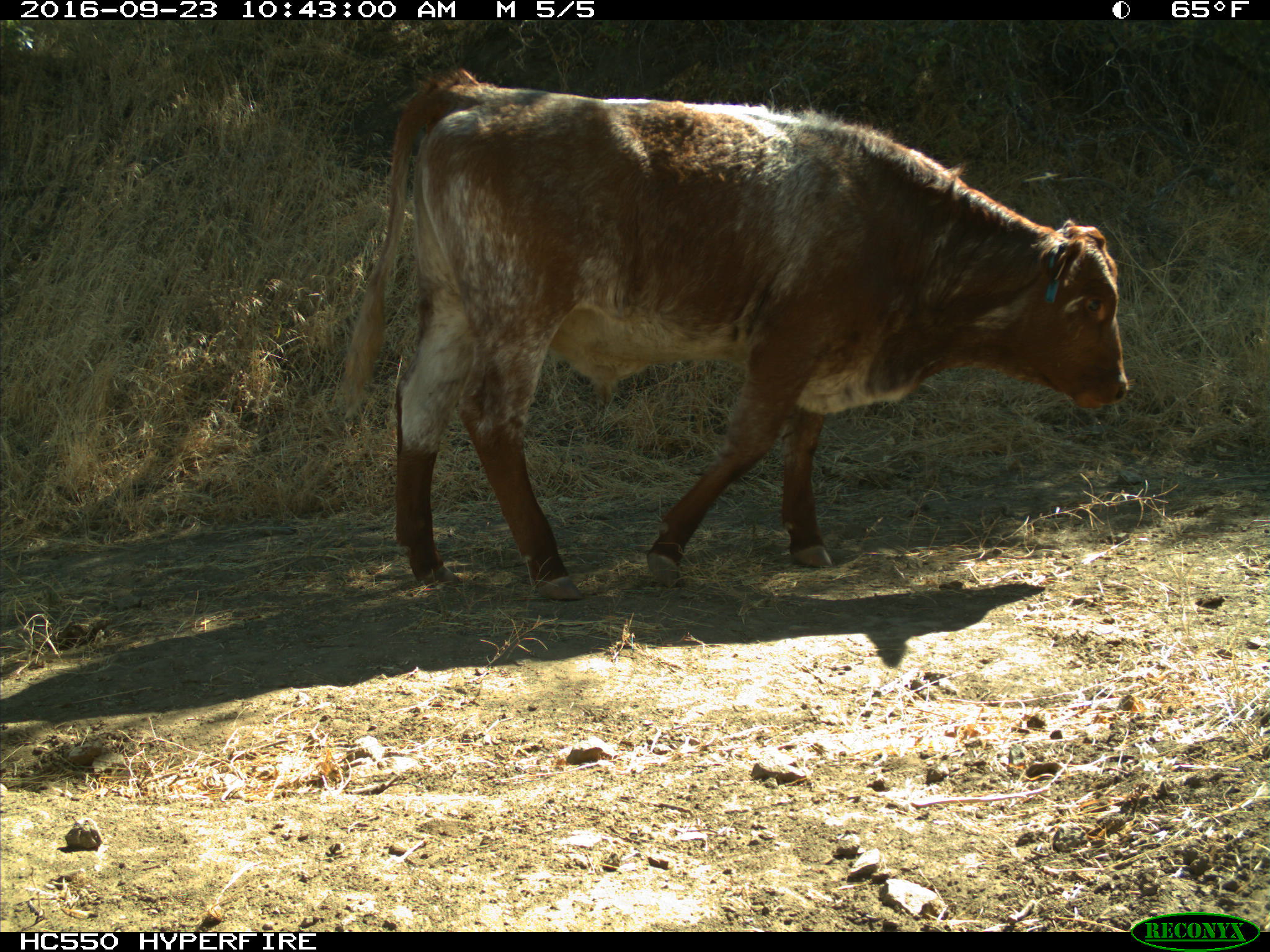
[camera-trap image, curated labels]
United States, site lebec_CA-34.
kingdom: Animalia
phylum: Chordata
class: Mammalia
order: Artiodactyla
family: Bovidae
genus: Bos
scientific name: Bos taurus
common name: domestic cow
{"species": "Bos taurus (domestic cow)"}